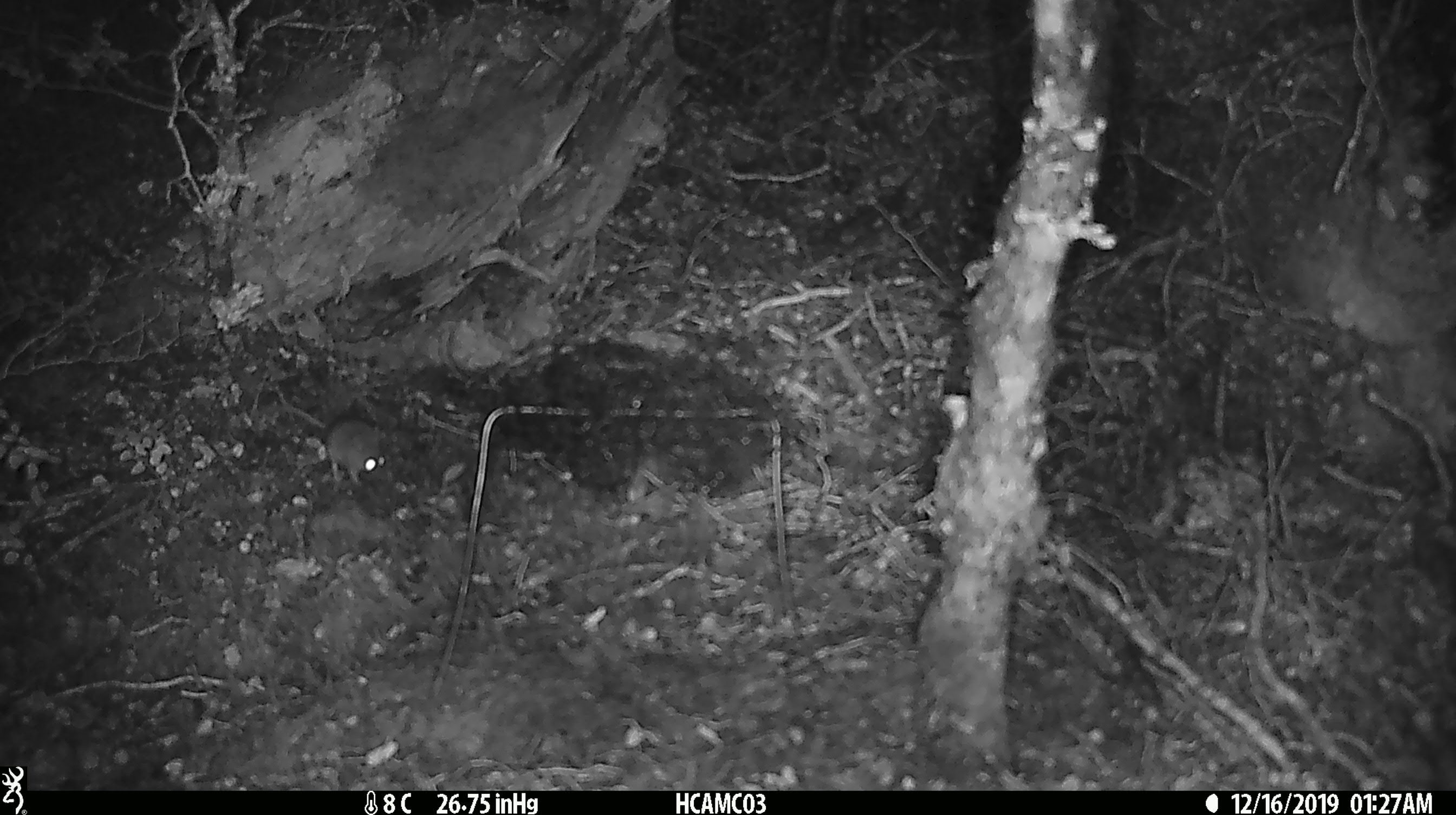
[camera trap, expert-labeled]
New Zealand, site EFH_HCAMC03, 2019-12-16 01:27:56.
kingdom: Animalia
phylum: Chordata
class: Mammalia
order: Rodentia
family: Muridae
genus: Mus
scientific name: Mus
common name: mouse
Mouse (Mus).